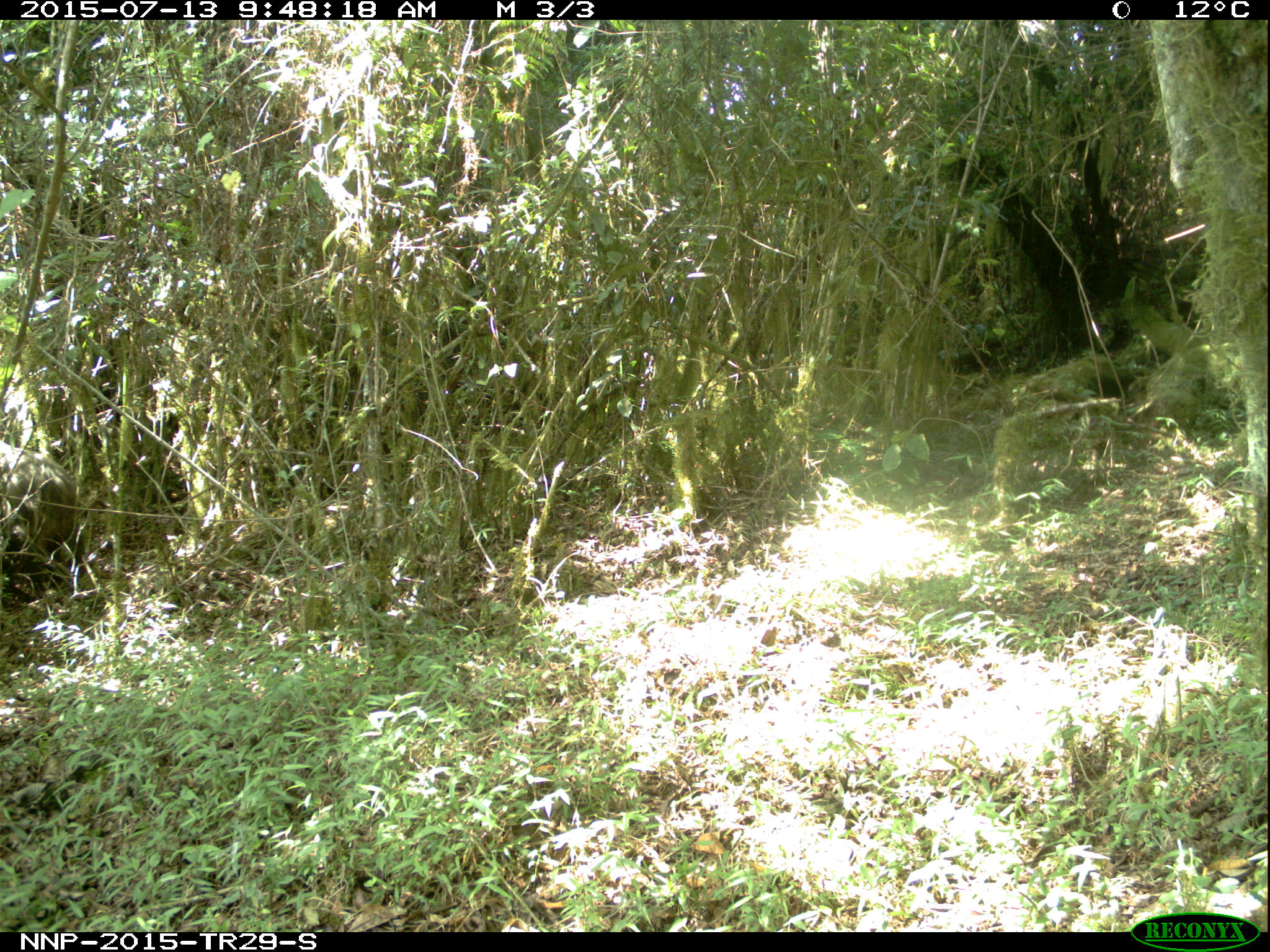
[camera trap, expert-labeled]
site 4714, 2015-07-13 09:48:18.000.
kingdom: Animalia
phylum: Chordata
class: Mammalia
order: Artiodactyla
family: Suidae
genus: Potamochoerus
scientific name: Potamochoerus larvatus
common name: bushpig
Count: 1.